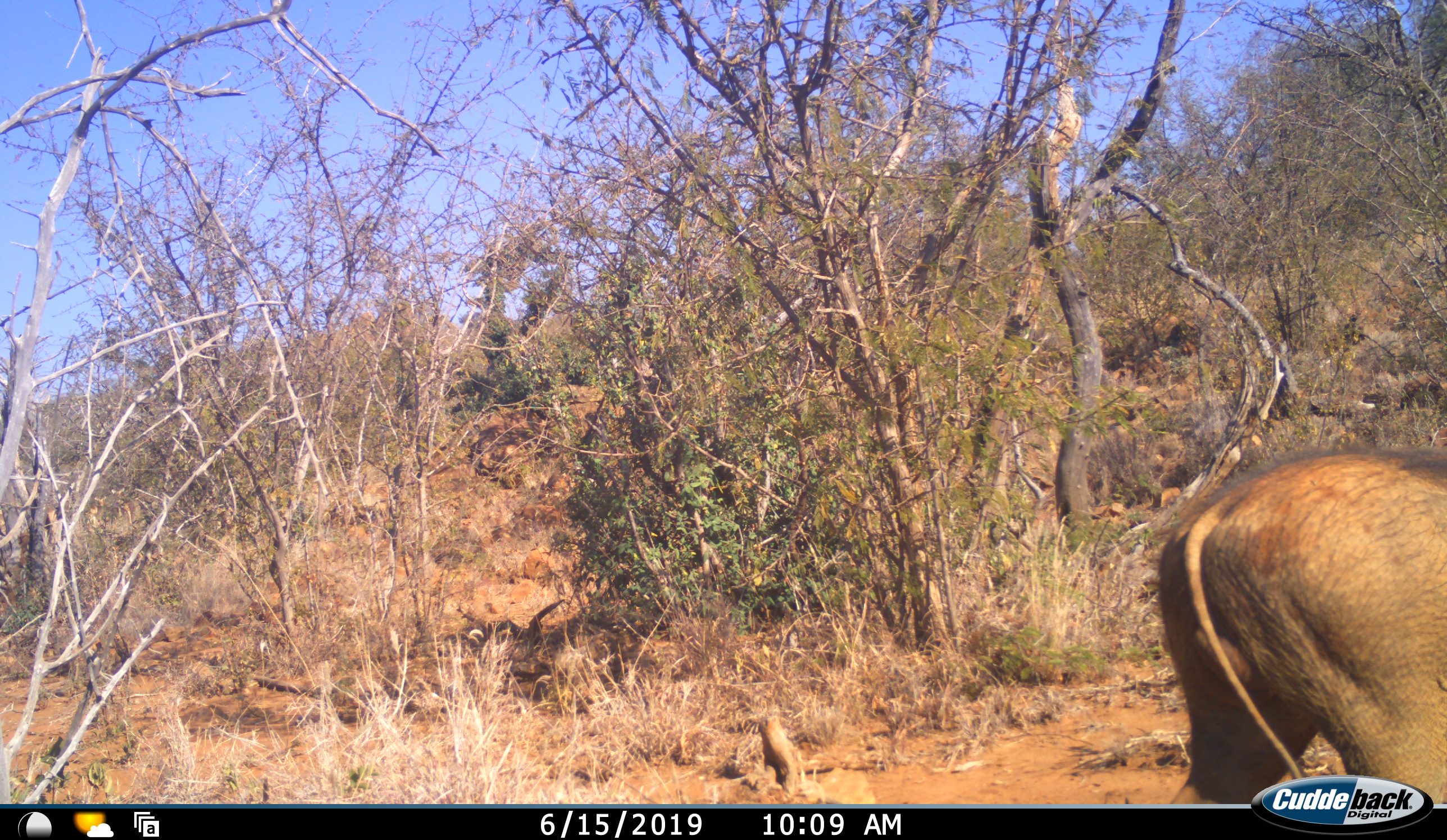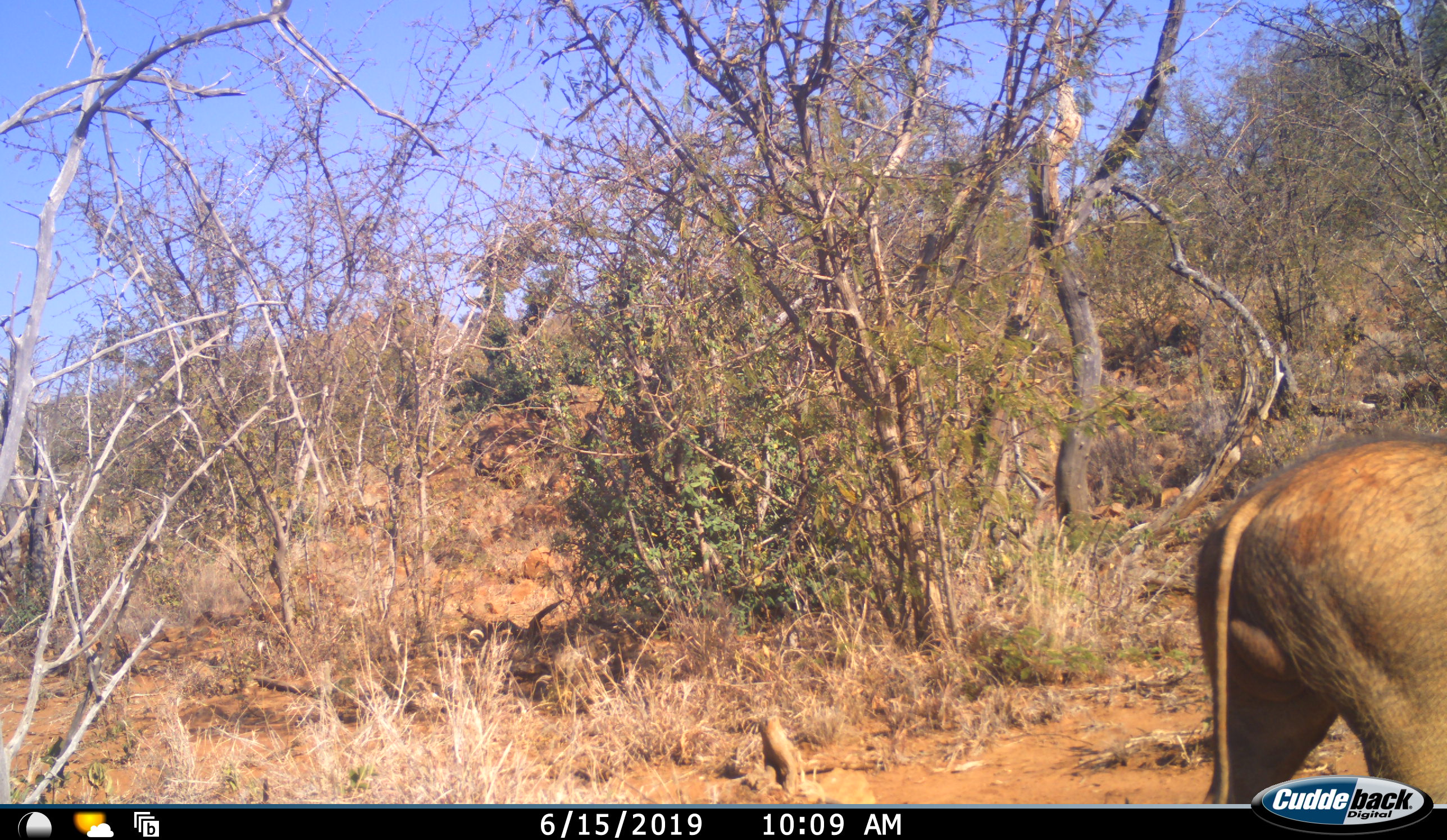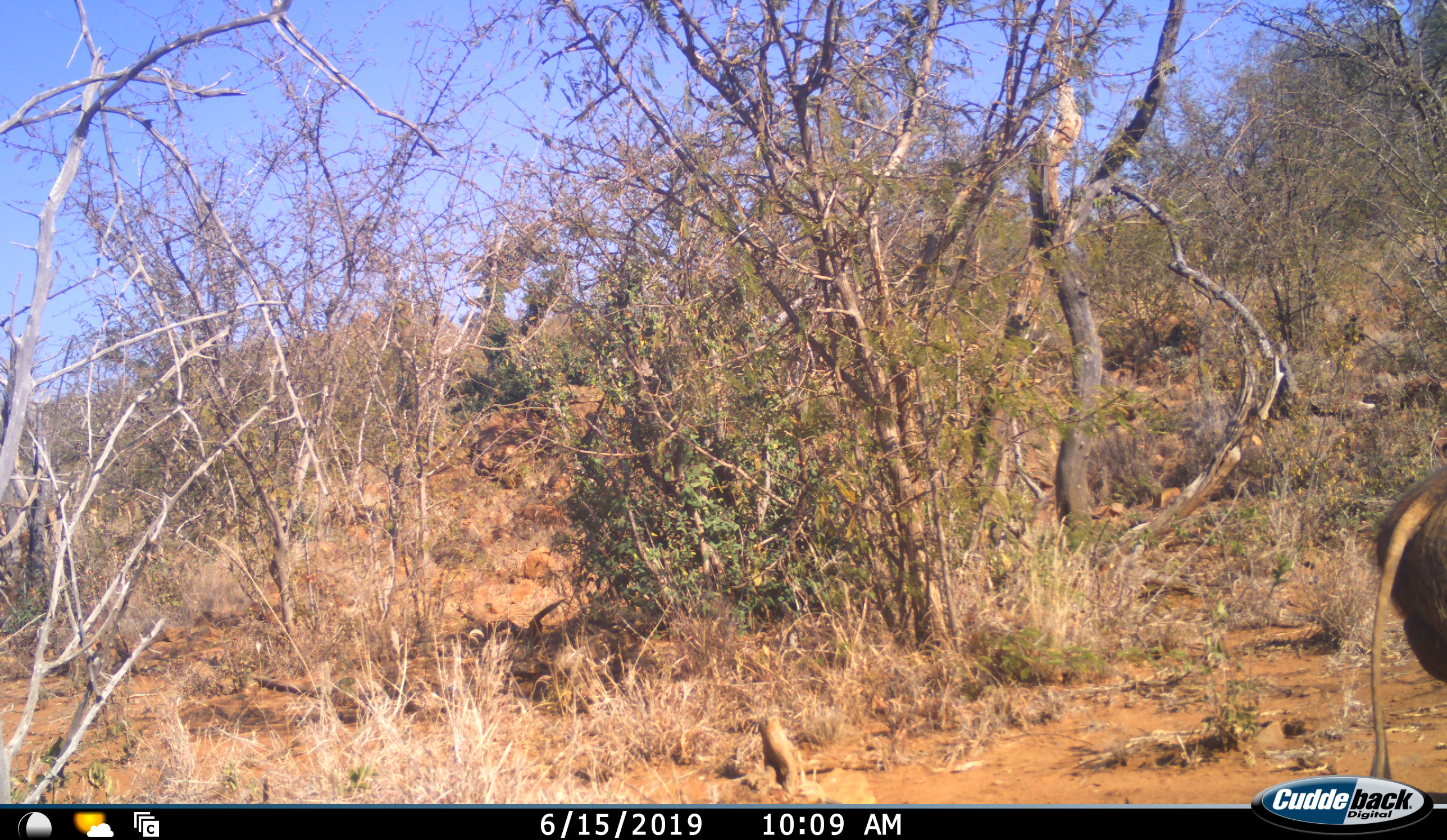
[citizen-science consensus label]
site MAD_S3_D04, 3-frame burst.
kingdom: Animalia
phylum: Chordata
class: Mammalia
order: Artiodactyla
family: Suidae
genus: Phacochoerus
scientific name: Phacochoerus africanus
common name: warthog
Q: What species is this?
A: Warthog (Phacochoerus africanus).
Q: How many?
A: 1.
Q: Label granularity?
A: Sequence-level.